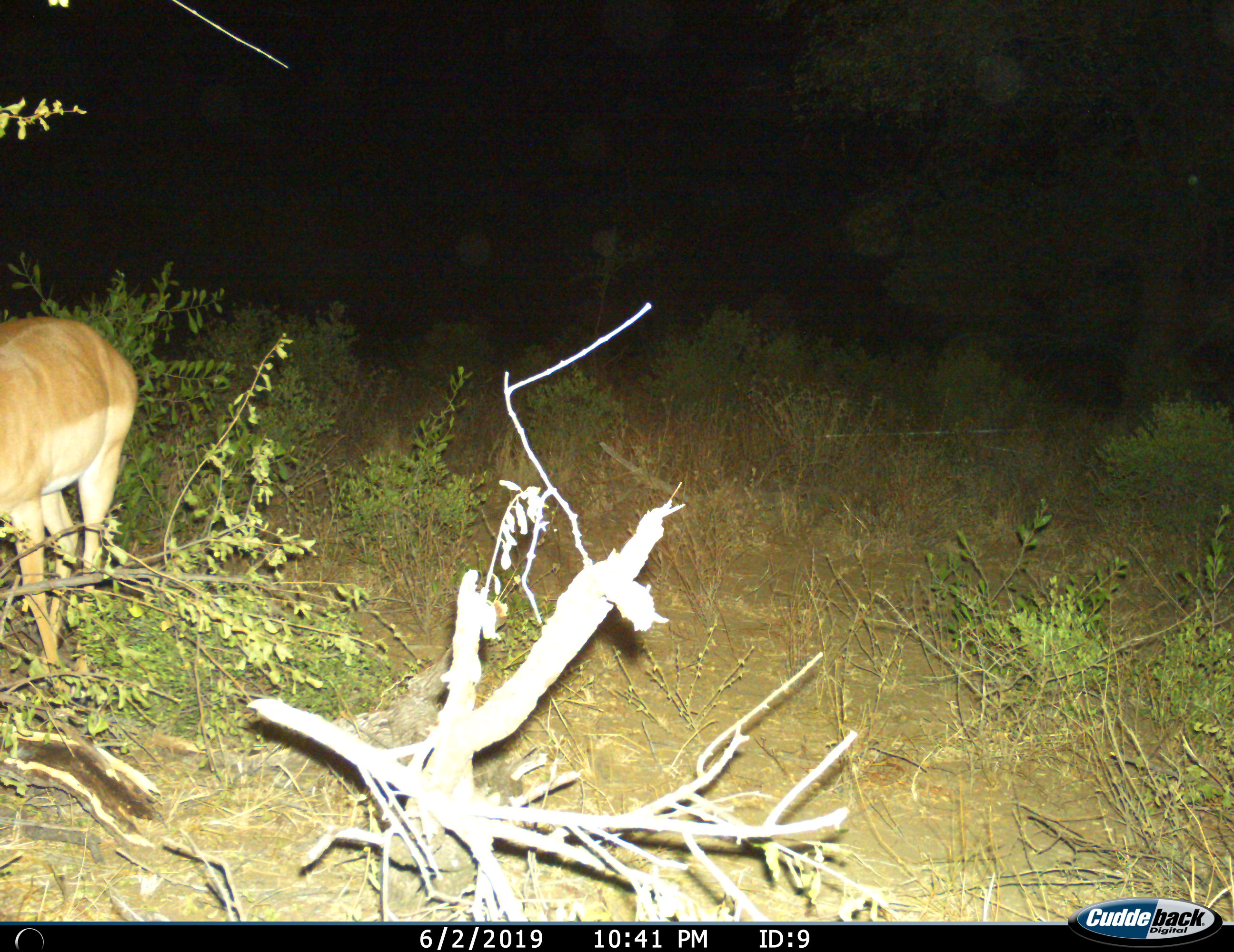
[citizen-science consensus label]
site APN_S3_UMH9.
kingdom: Animalia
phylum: Chordata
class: Mammalia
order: Artiodactyla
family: Bovidae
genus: Aepyceros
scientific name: Aepyceros melampus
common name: impala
Impala (Aepyceros melampus), count 1. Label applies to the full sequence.